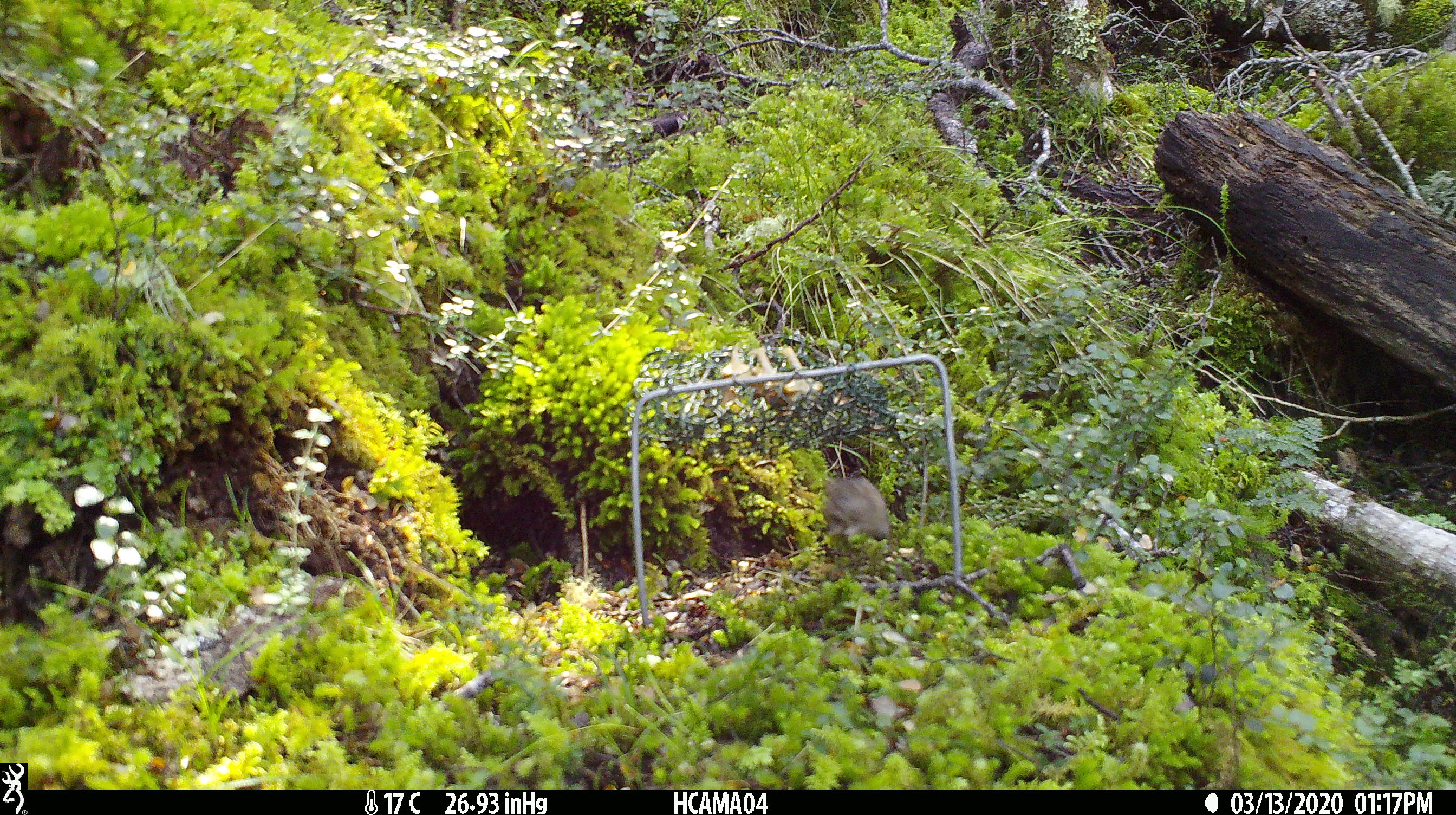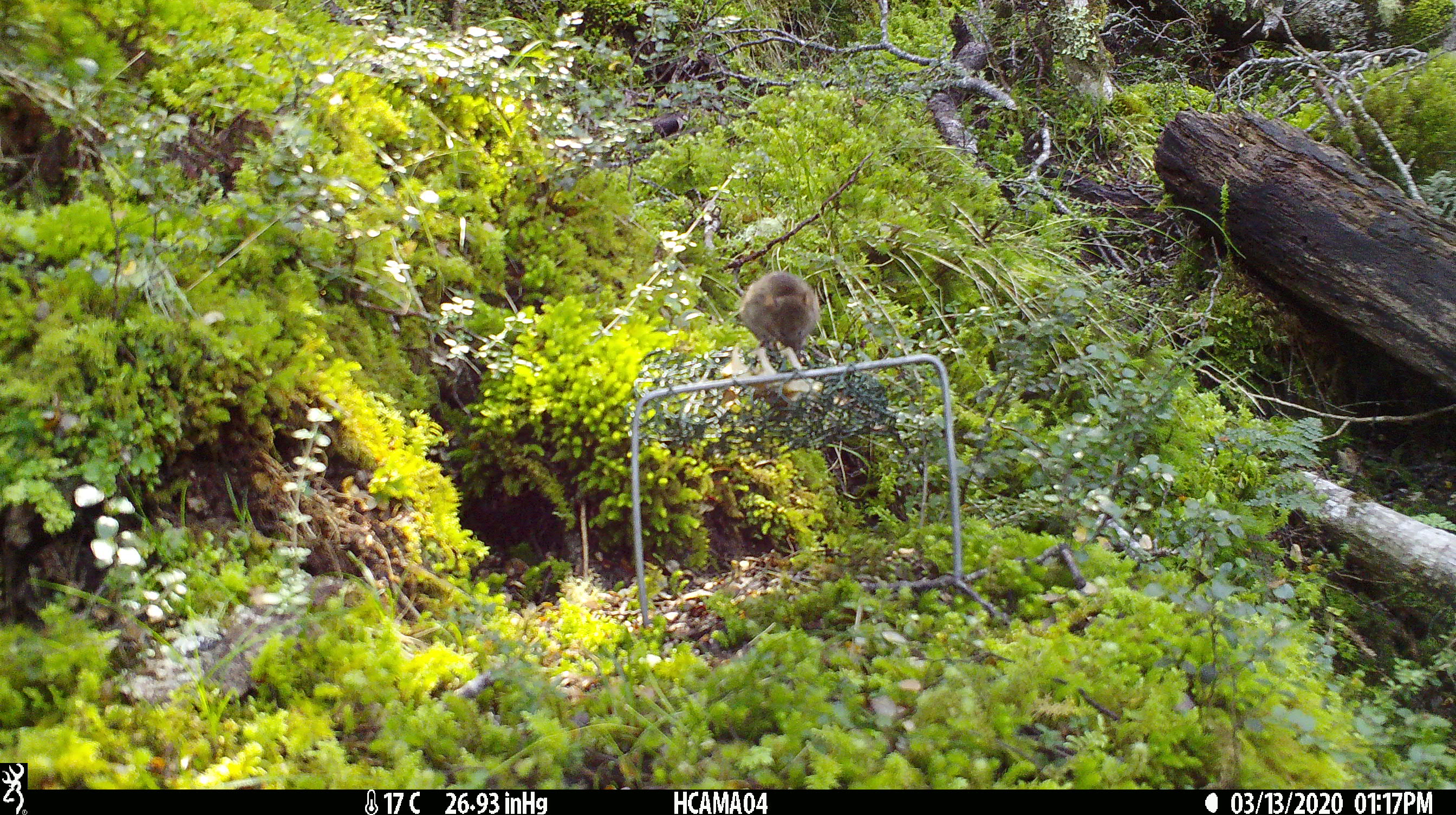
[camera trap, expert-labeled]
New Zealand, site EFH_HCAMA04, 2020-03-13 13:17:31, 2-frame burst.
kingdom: Animalia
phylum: Chordata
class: Mammalia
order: Rodentia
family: Muridae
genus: Mus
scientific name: Mus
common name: mouse